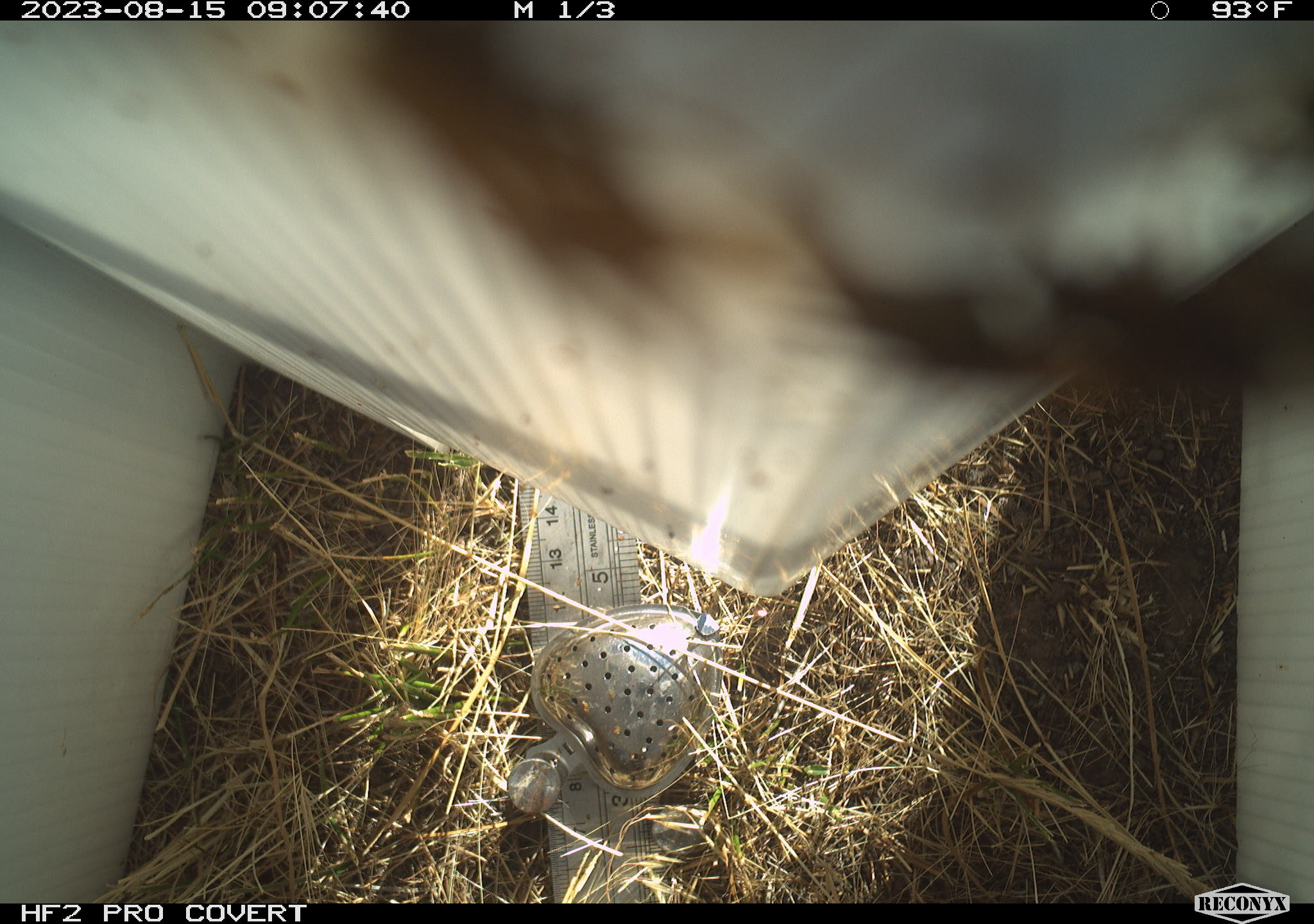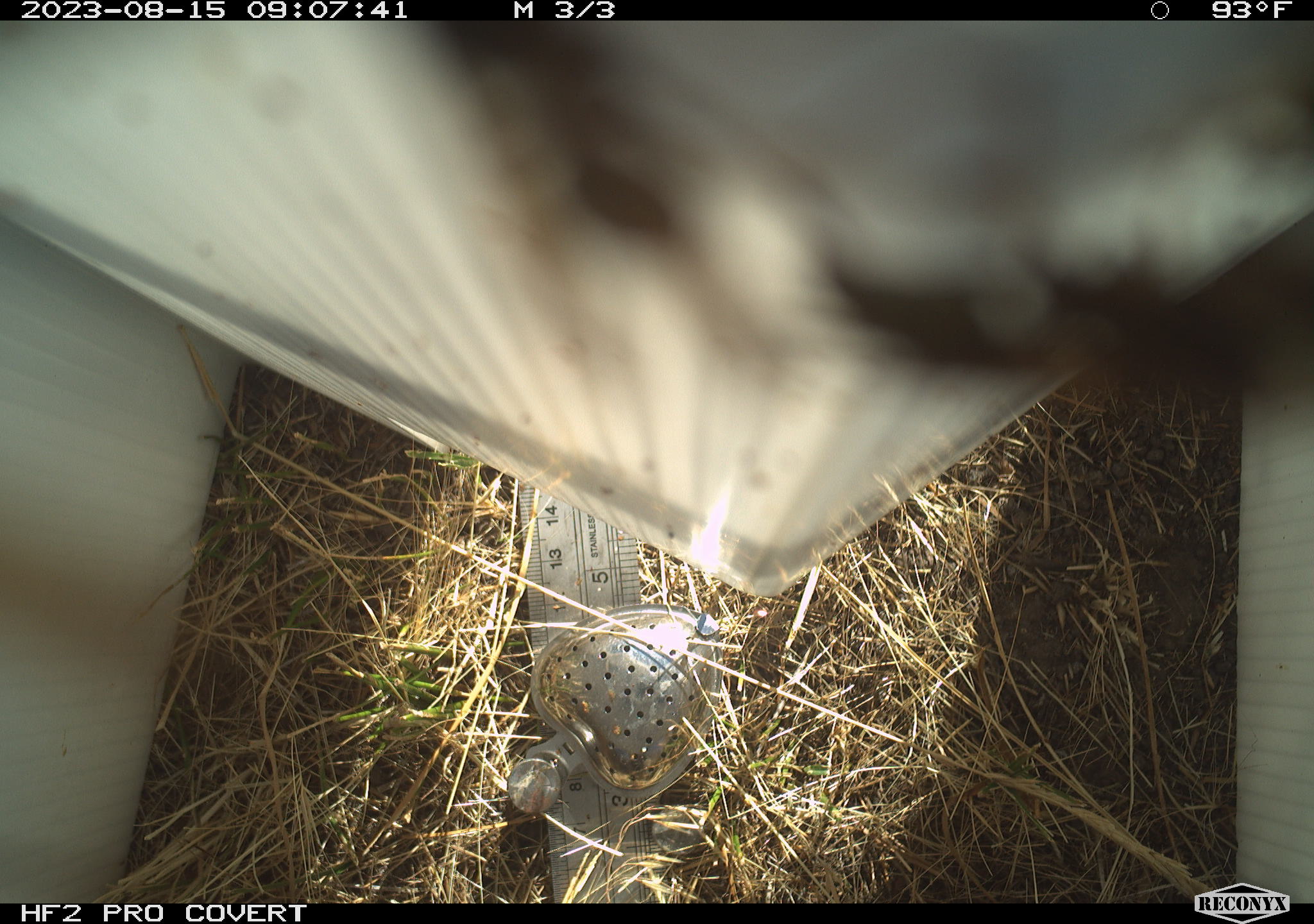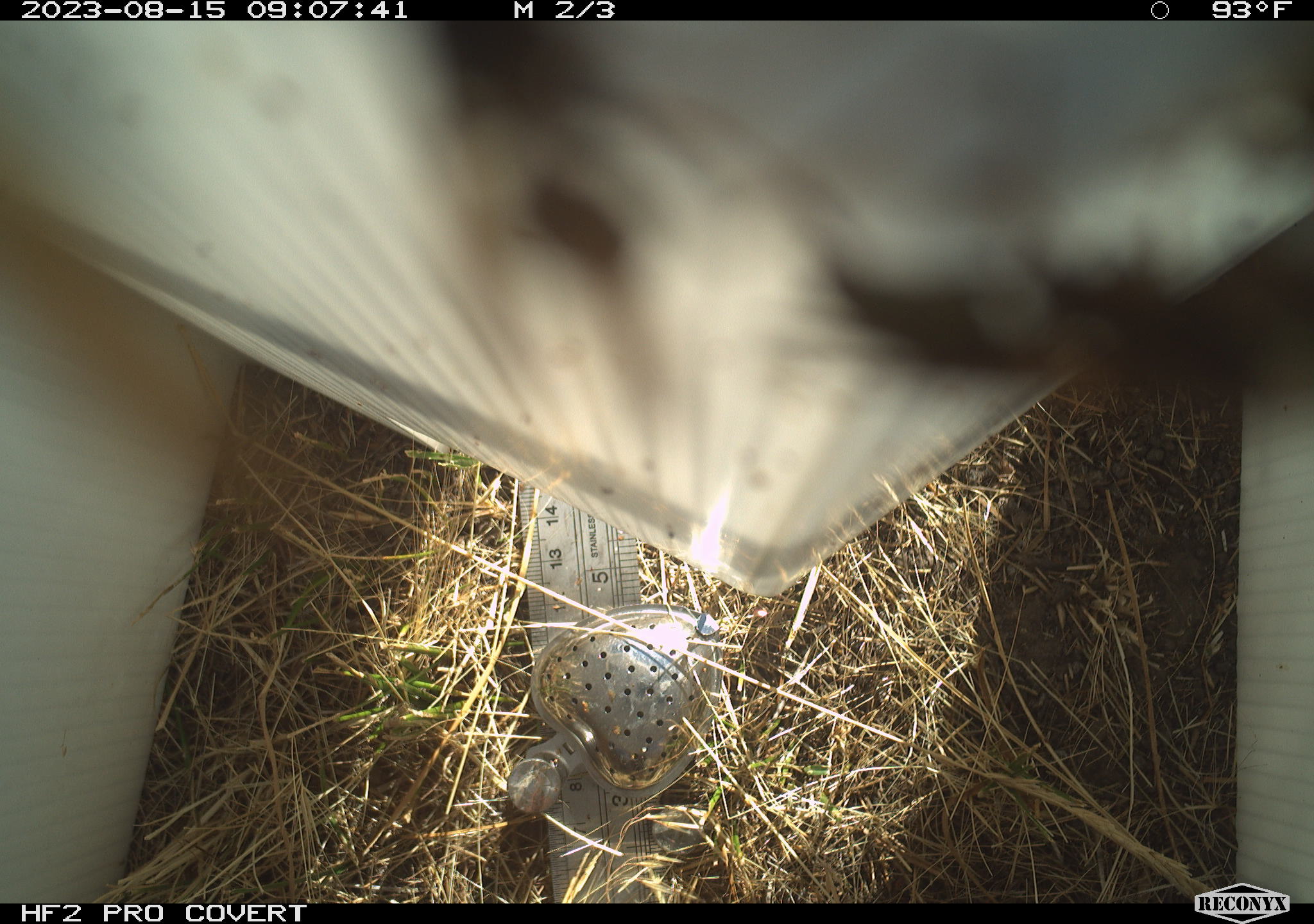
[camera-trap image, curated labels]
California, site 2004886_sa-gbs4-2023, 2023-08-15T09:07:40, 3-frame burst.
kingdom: Animalia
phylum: Arthropoda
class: Insecta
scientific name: Insecta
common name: insect